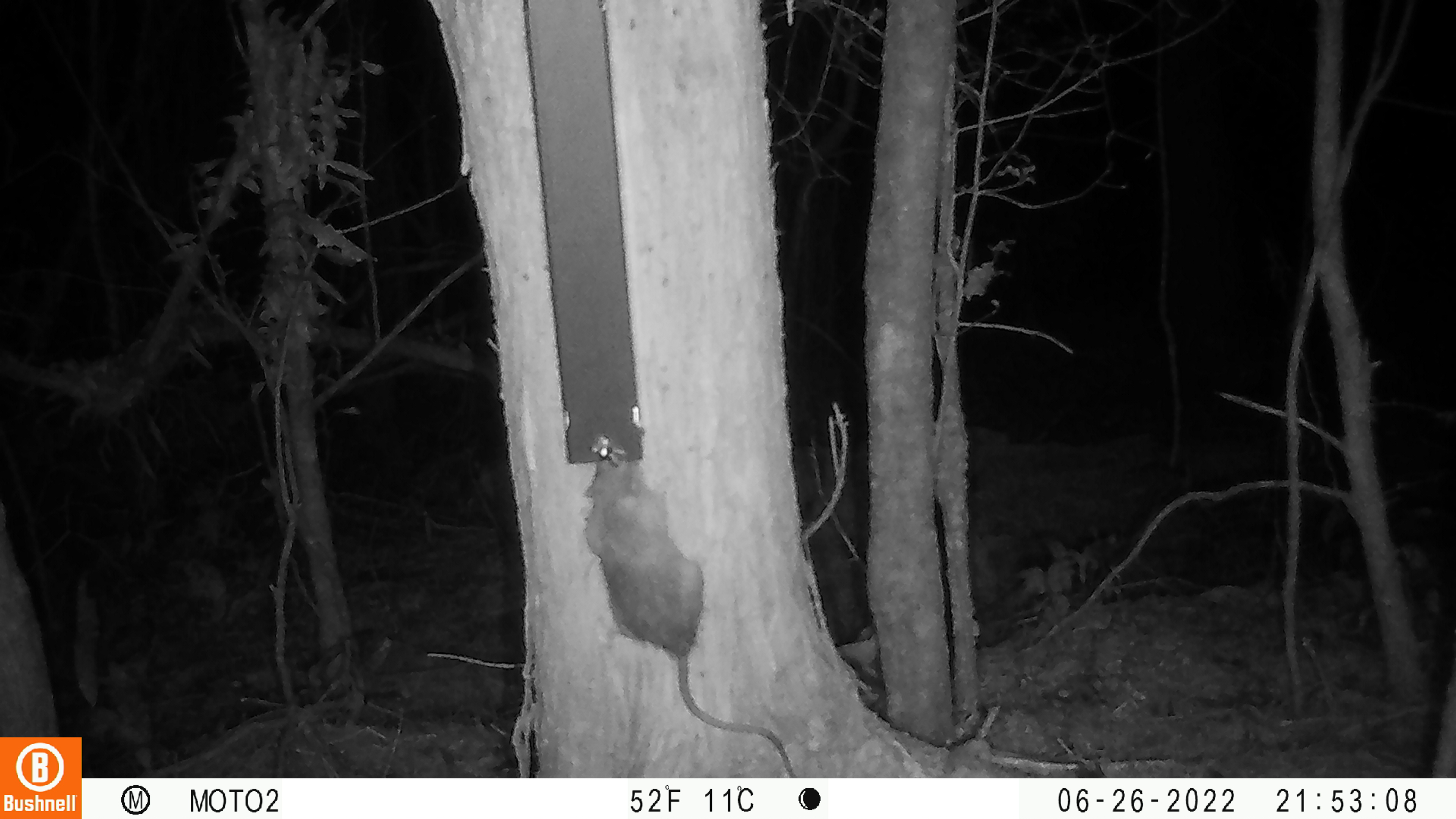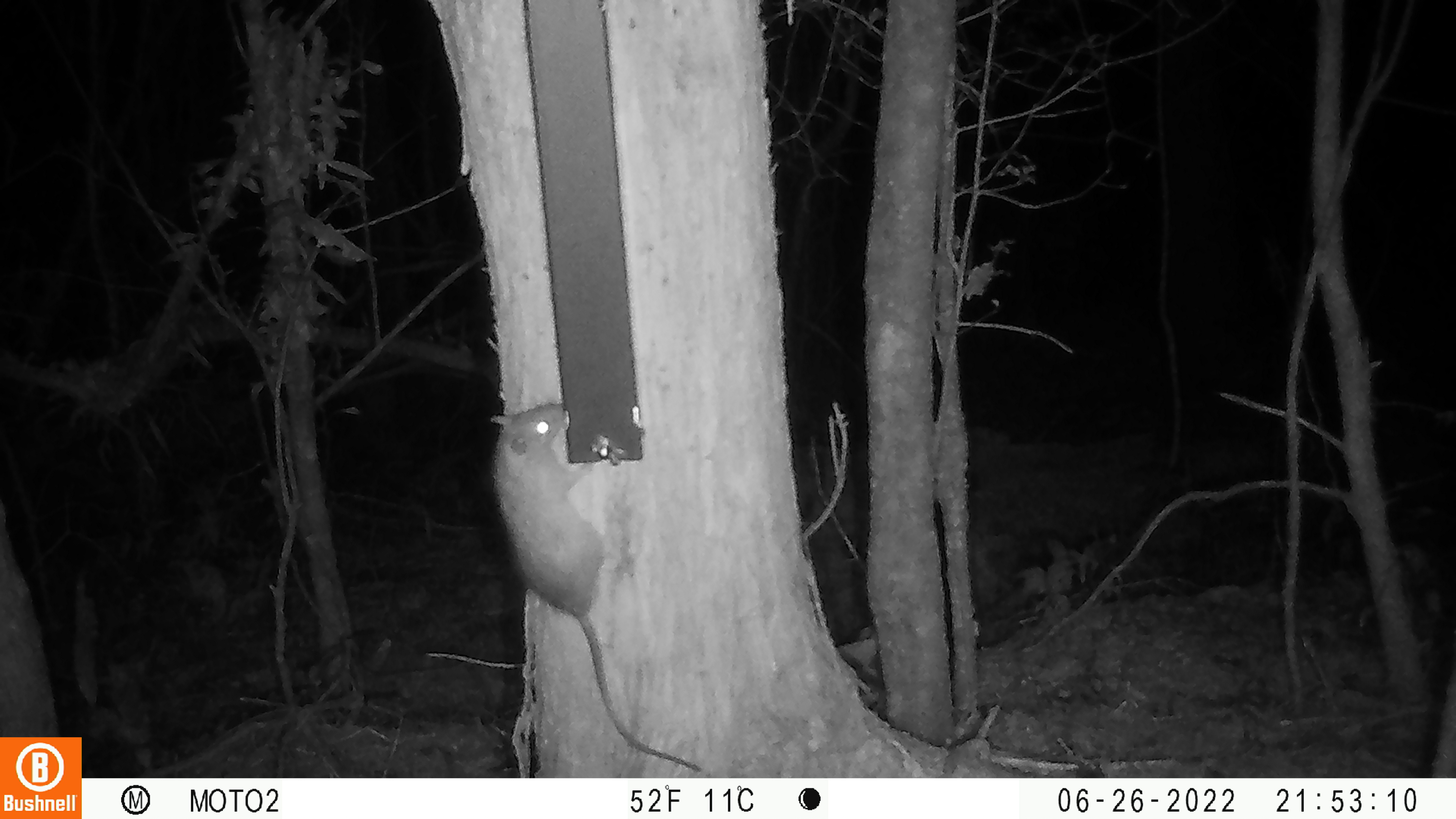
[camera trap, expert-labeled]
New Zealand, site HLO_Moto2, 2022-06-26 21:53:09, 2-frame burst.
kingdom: Animalia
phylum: Chordata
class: Mammalia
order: Rodentia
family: Muridae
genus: Rattus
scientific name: Rattus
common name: rat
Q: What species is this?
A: Rat (Rattus).